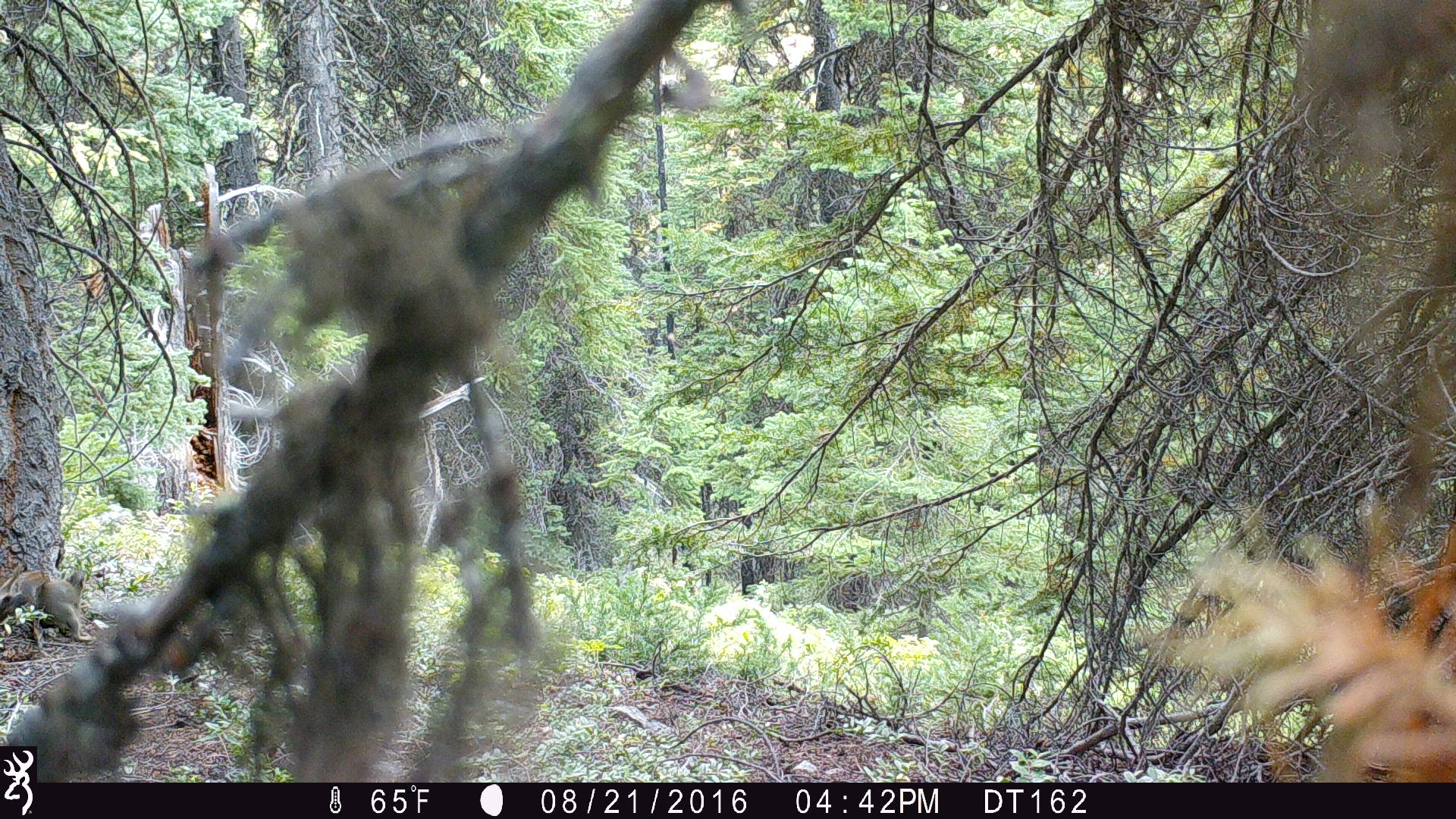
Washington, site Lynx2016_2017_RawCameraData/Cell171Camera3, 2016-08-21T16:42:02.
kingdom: Animalia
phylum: Chordata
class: Mammalia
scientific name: Mammalia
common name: small mammal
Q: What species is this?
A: Small mammal (Mammalia).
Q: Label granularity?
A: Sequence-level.